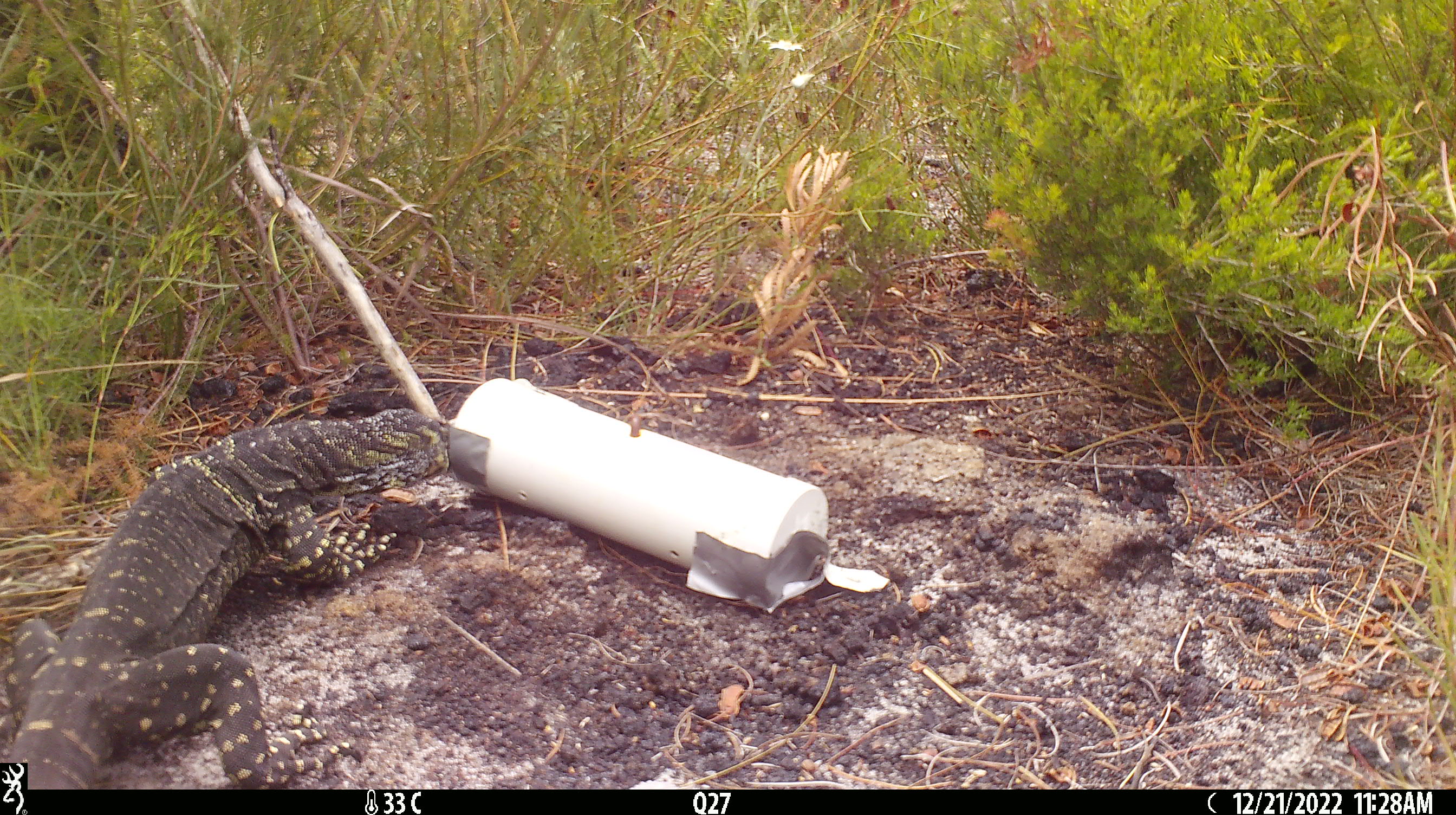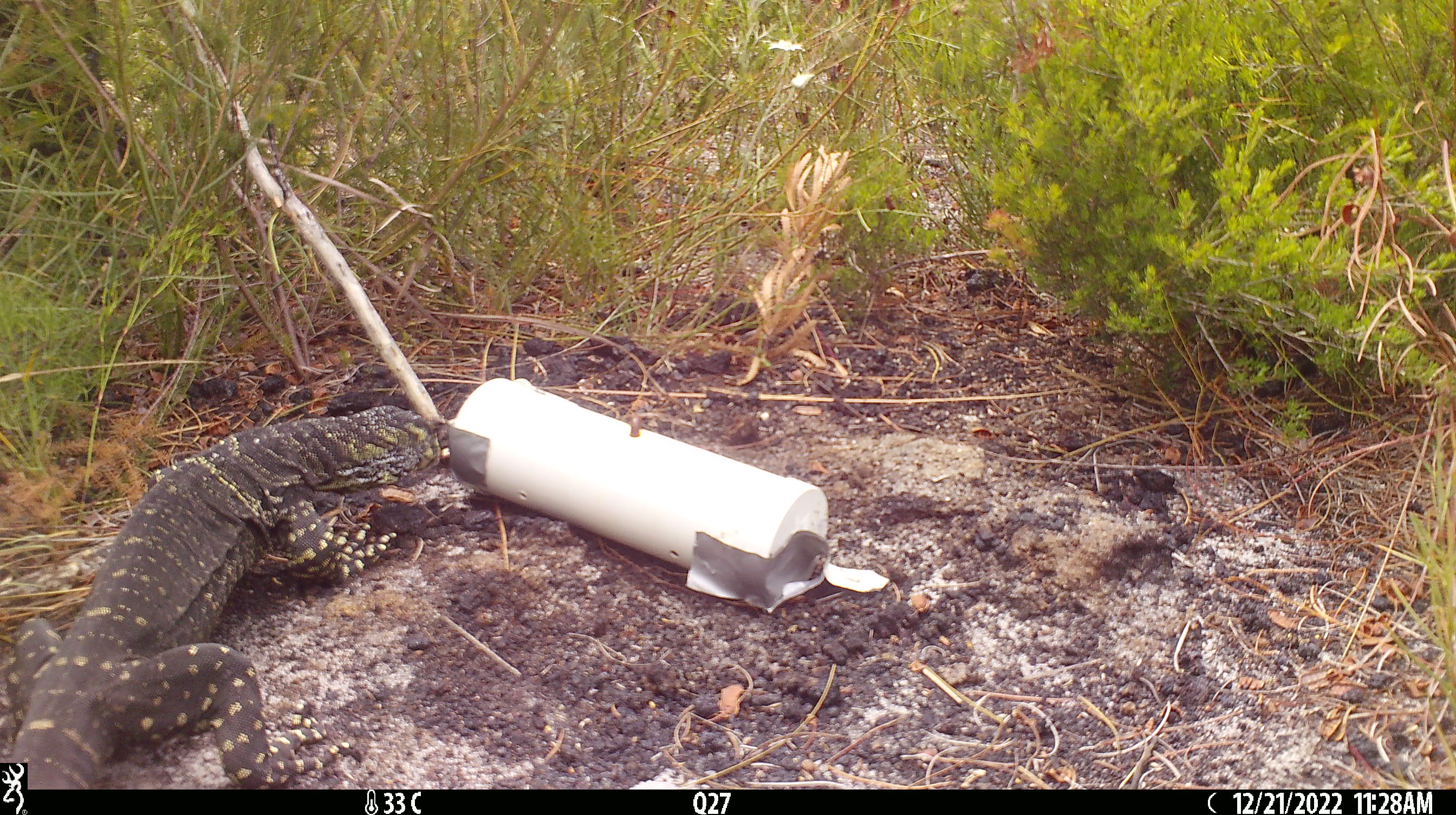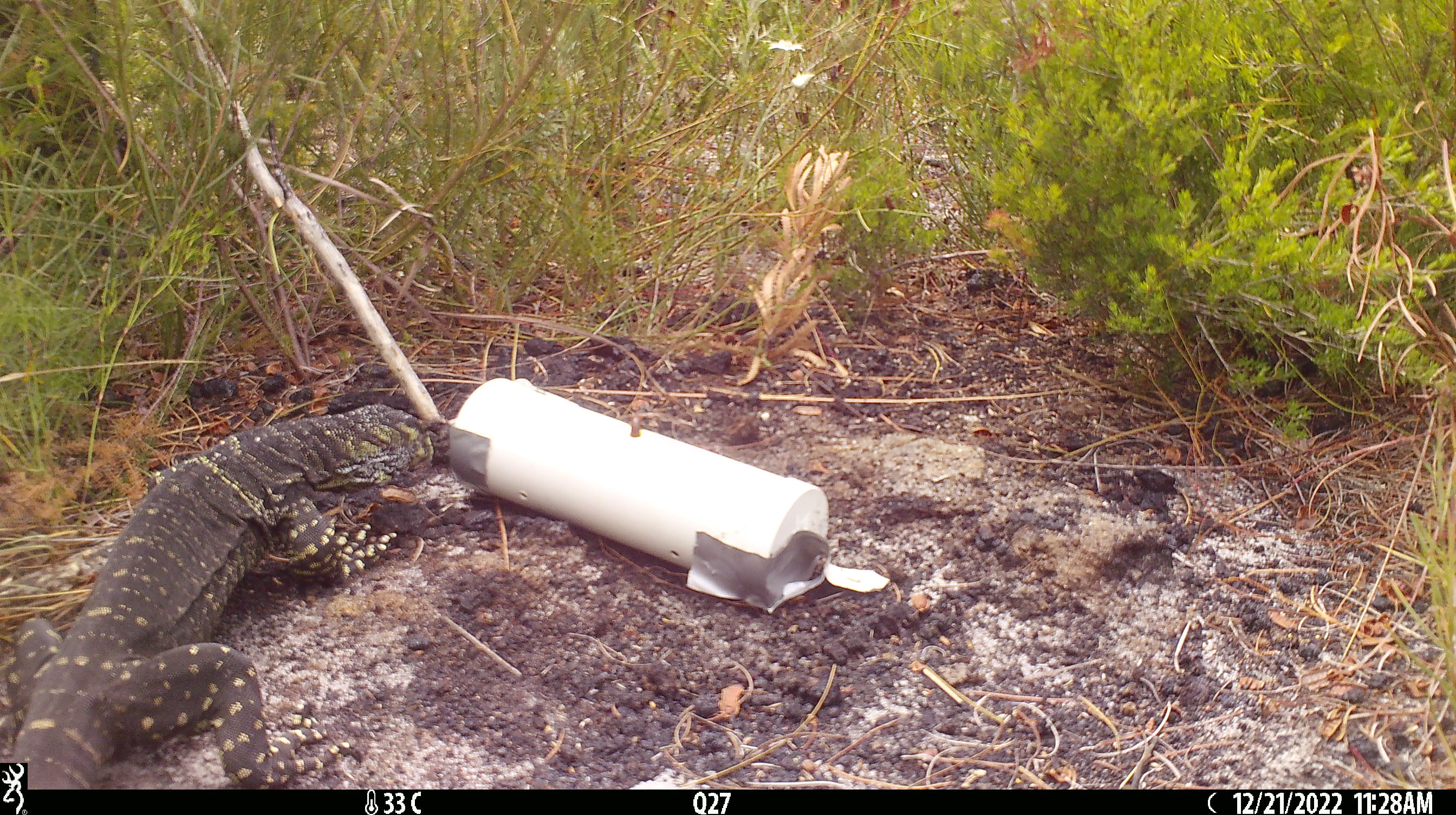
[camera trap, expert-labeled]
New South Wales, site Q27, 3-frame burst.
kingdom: Animalia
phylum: Chordata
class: Reptilia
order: Squamata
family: Varanidae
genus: Varanus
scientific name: Varanus varius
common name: lace monitor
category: goanna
Goanna (lace monitor) (Varanus varius).